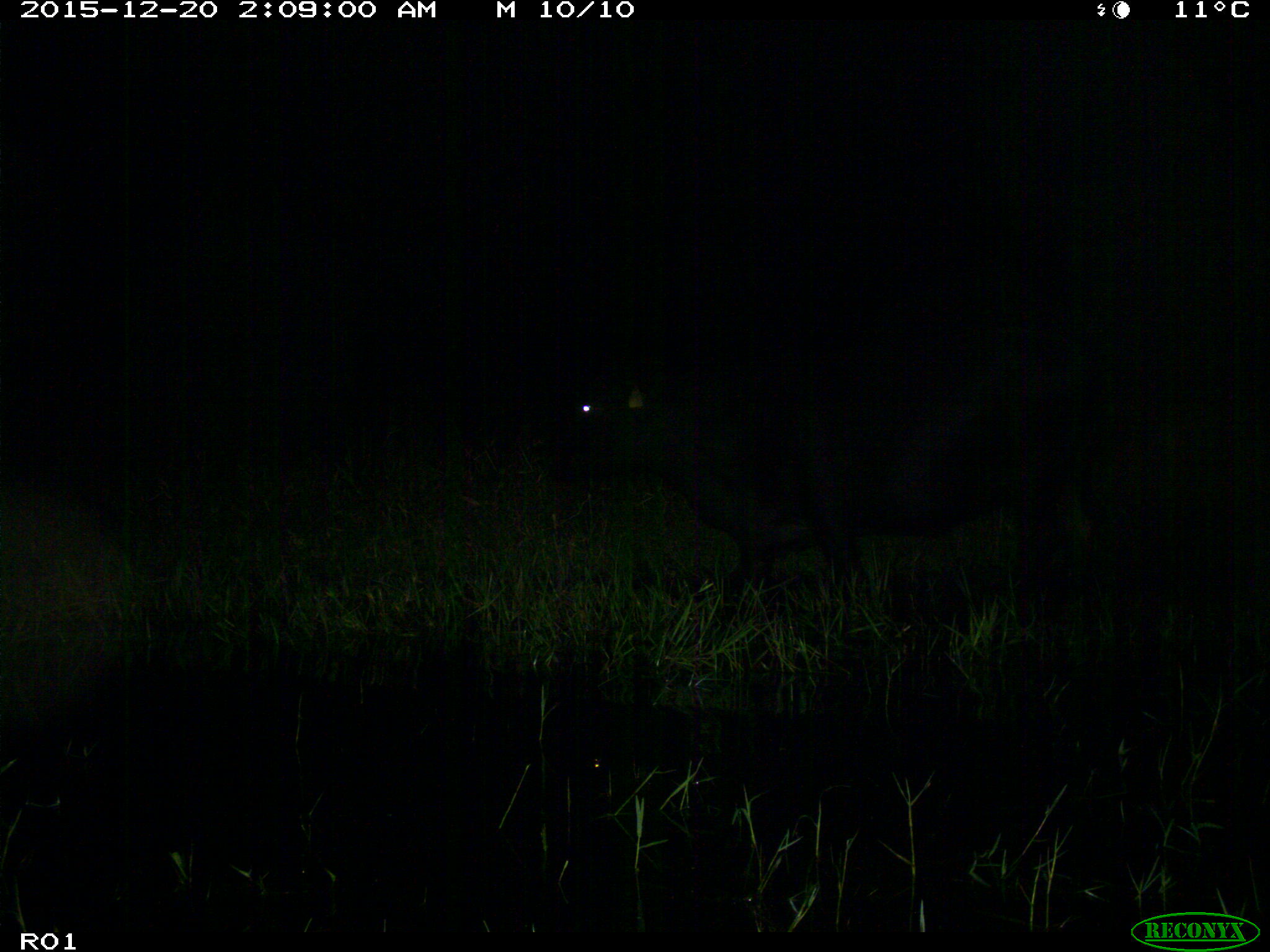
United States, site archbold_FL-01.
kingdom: Animalia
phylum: Chordata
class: Mammalia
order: Artiodactyla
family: Bovidae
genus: Bos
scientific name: Bos taurus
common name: domestic cow